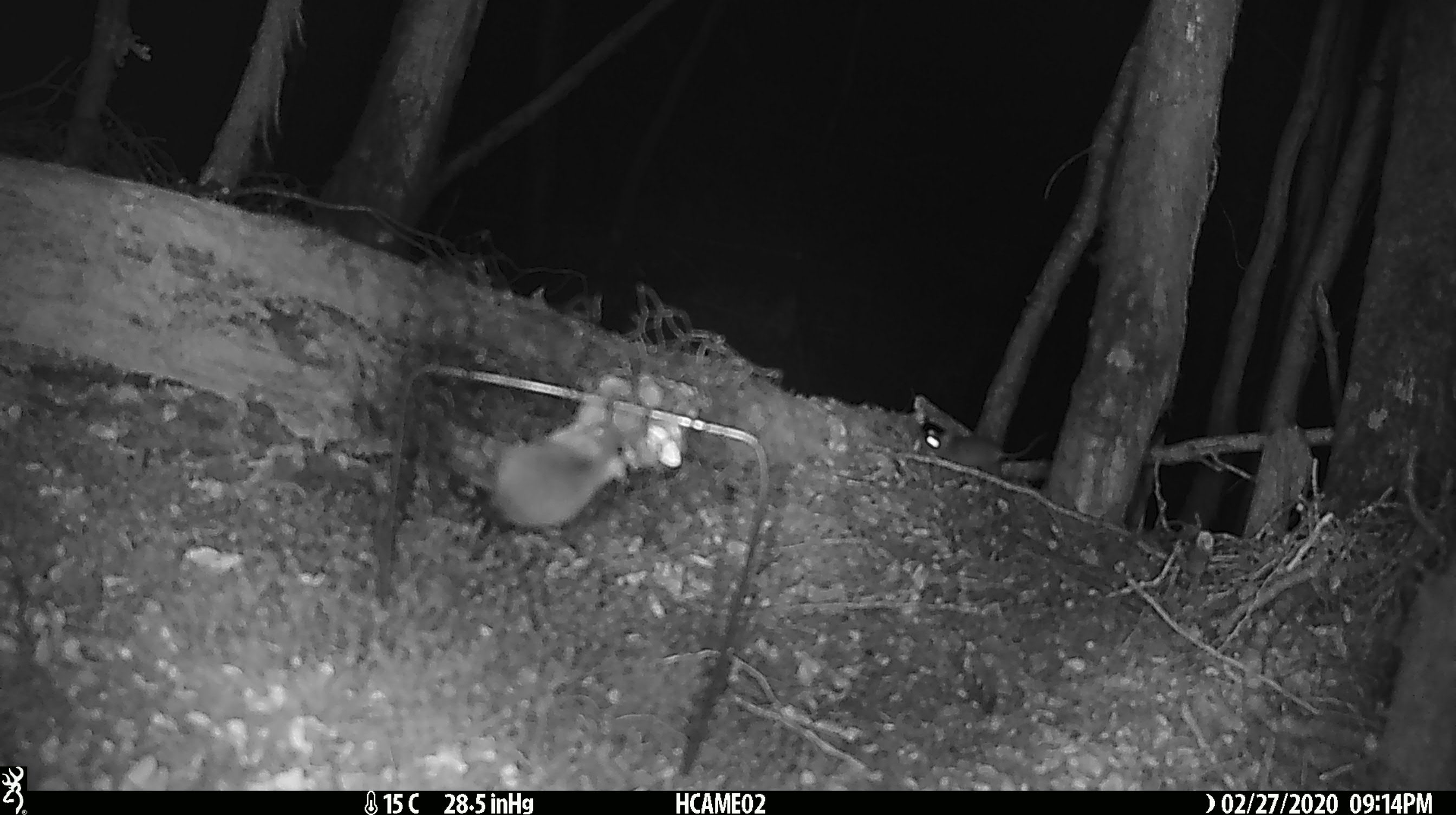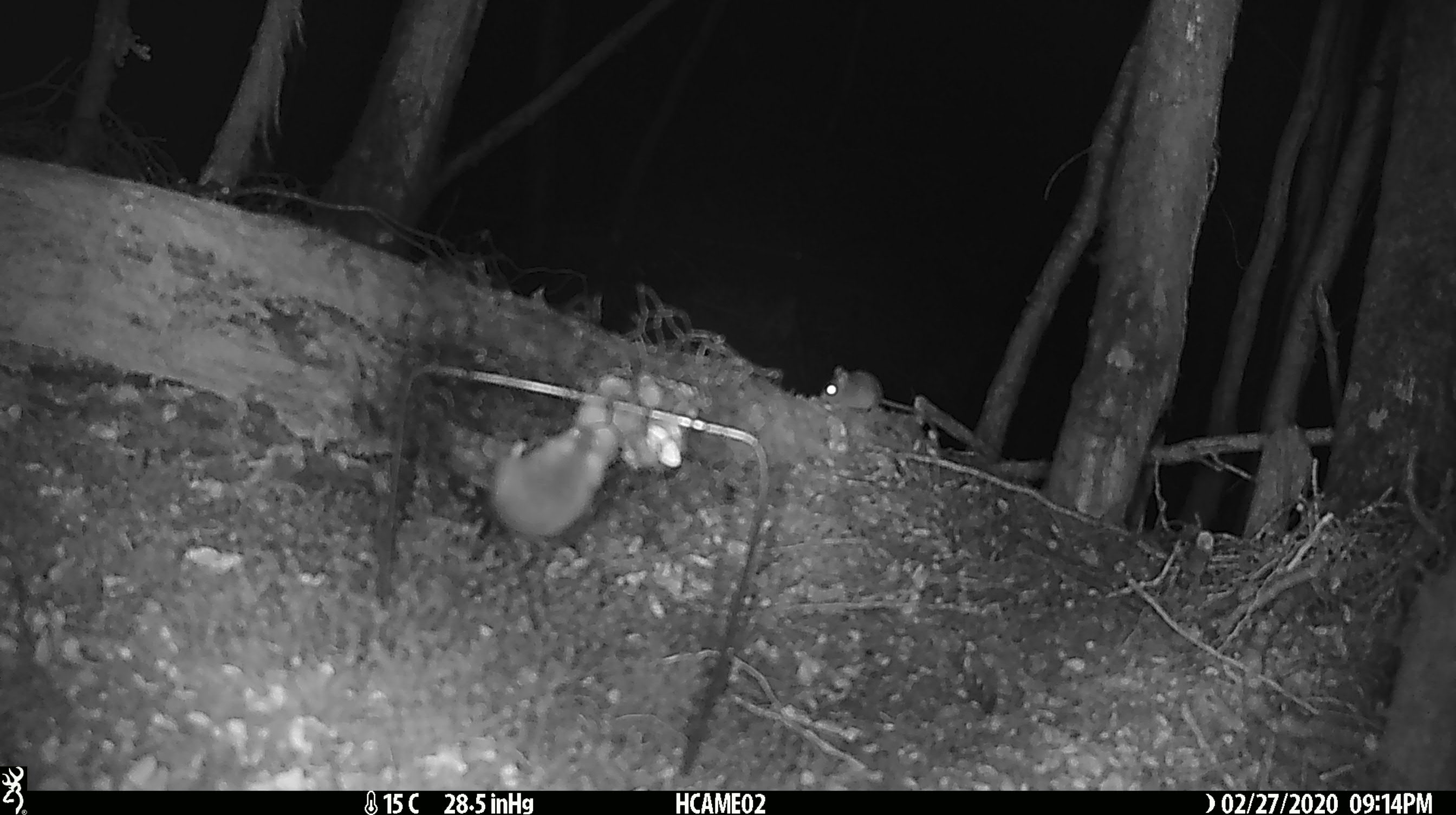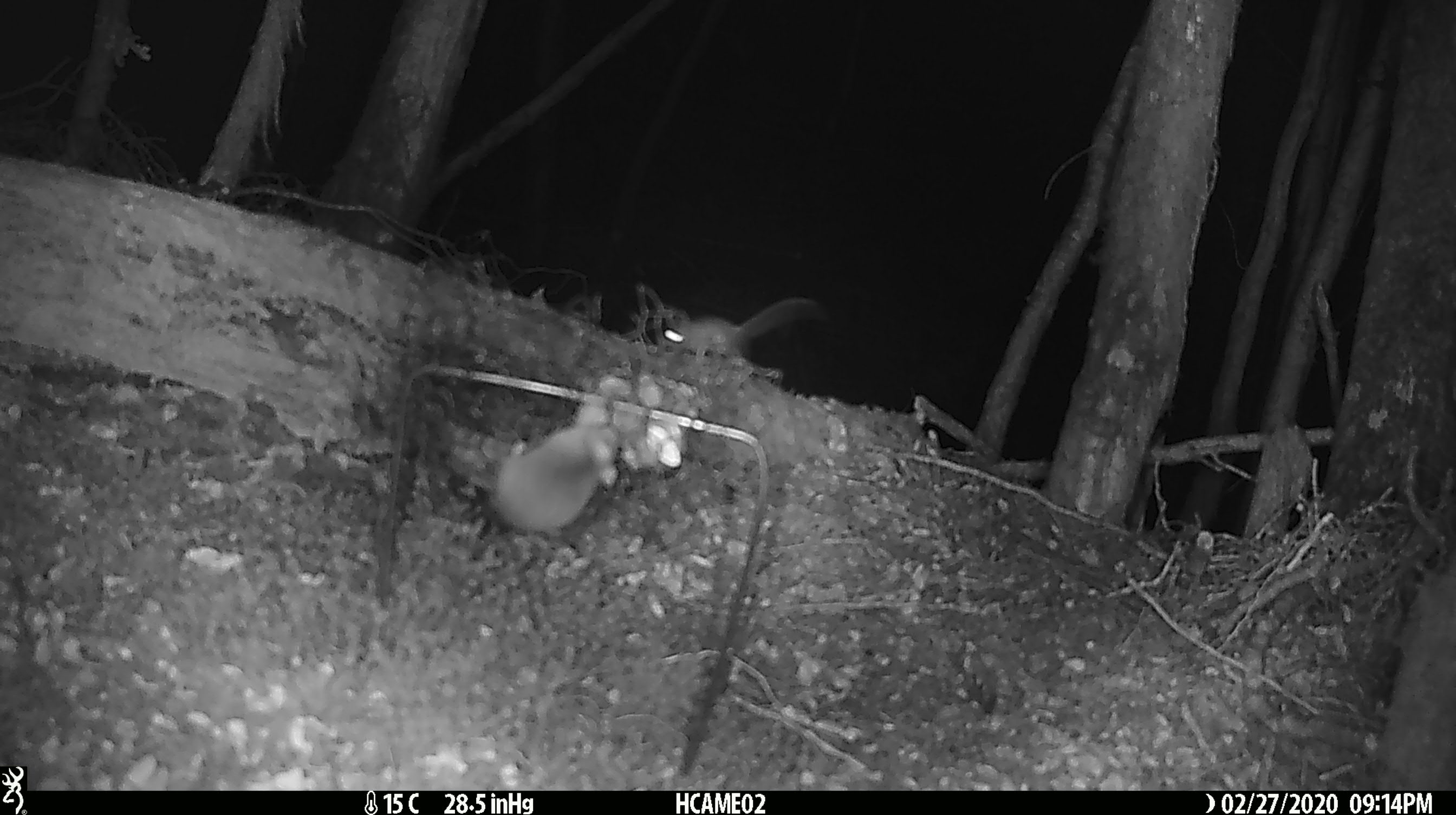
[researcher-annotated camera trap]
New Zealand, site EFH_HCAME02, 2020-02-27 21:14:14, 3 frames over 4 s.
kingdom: Animalia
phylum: Chordata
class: Mammalia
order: Rodentia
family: Muridae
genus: Mus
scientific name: Mus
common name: mouse